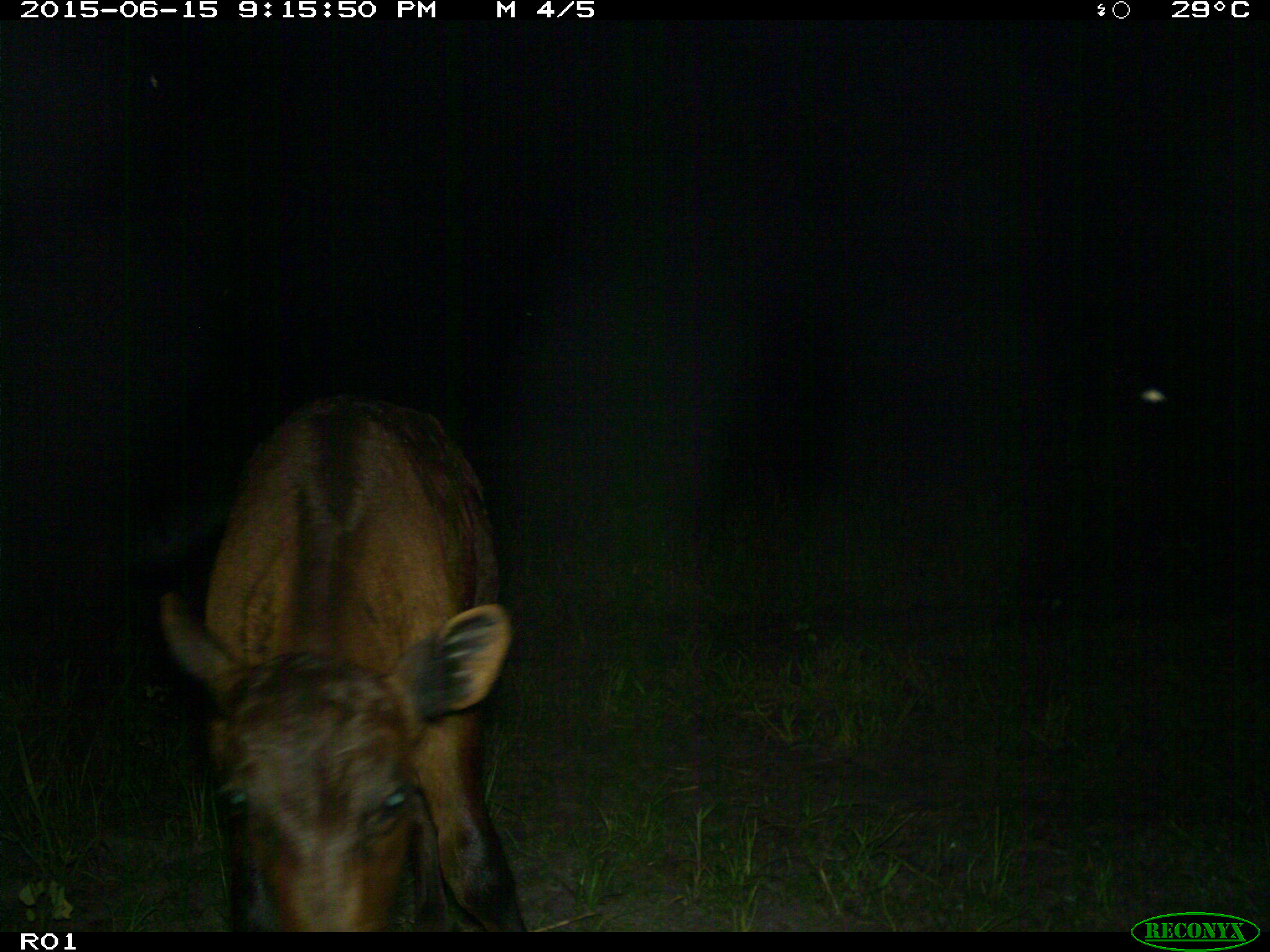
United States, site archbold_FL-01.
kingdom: Animalia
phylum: Chordata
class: Mammalia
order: Artiodactyla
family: Bovidae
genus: Bos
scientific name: Bos taurus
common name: domestic cow